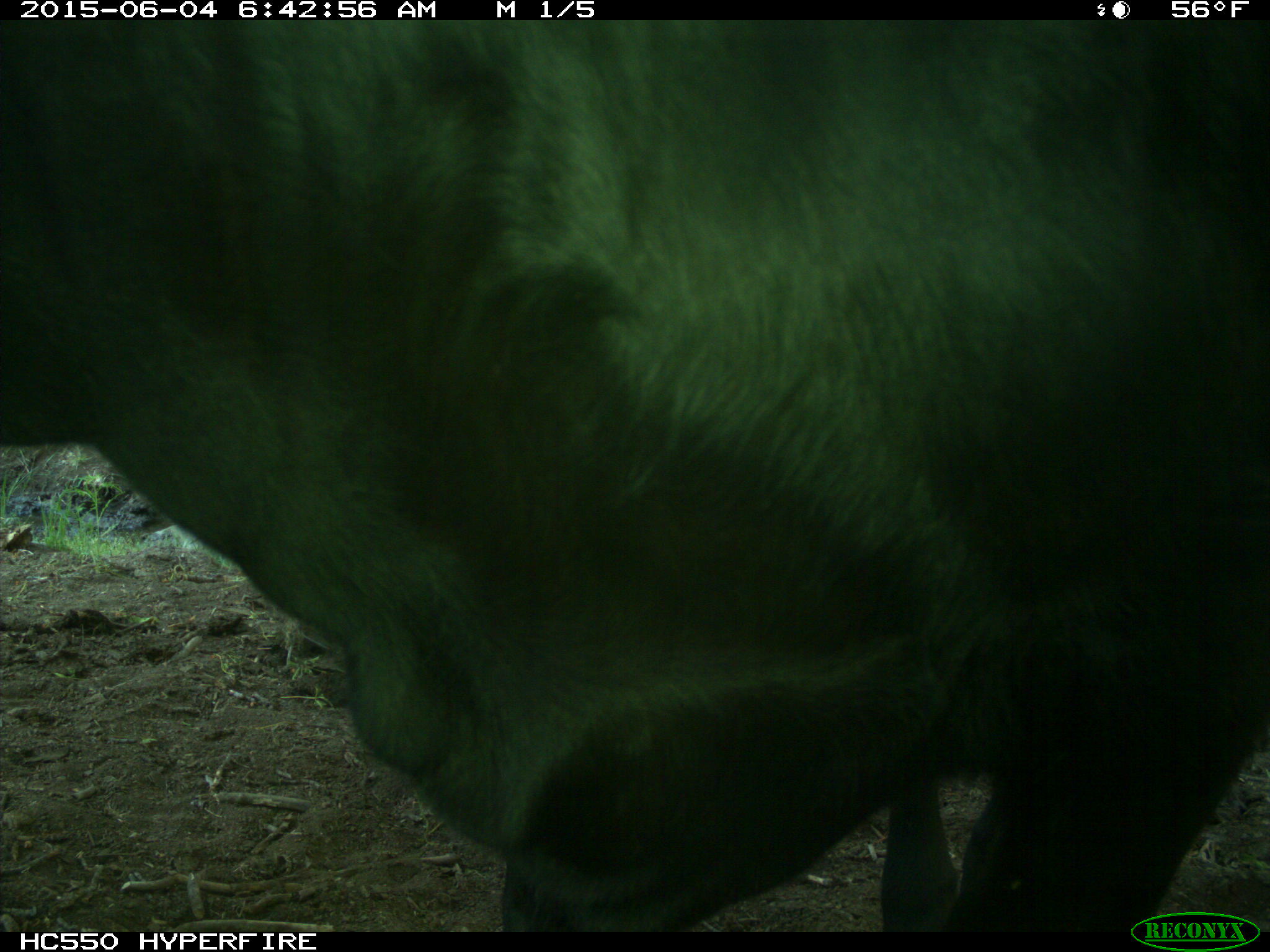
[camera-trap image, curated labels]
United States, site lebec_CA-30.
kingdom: Animalia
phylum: Chordata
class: Mammalia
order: Artiodactyla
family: Bovidae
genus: Bos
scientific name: Bos taurus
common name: domestic cow